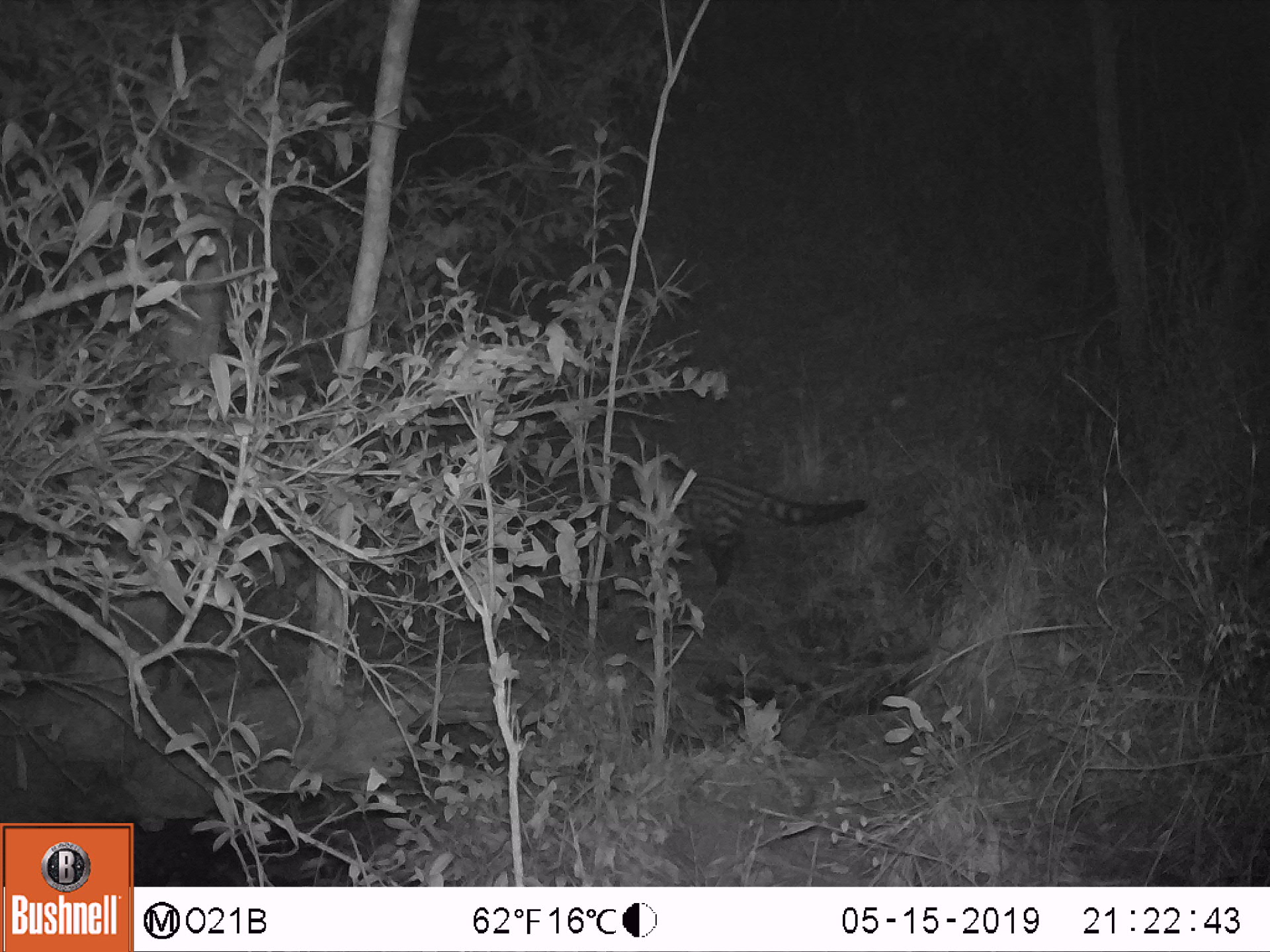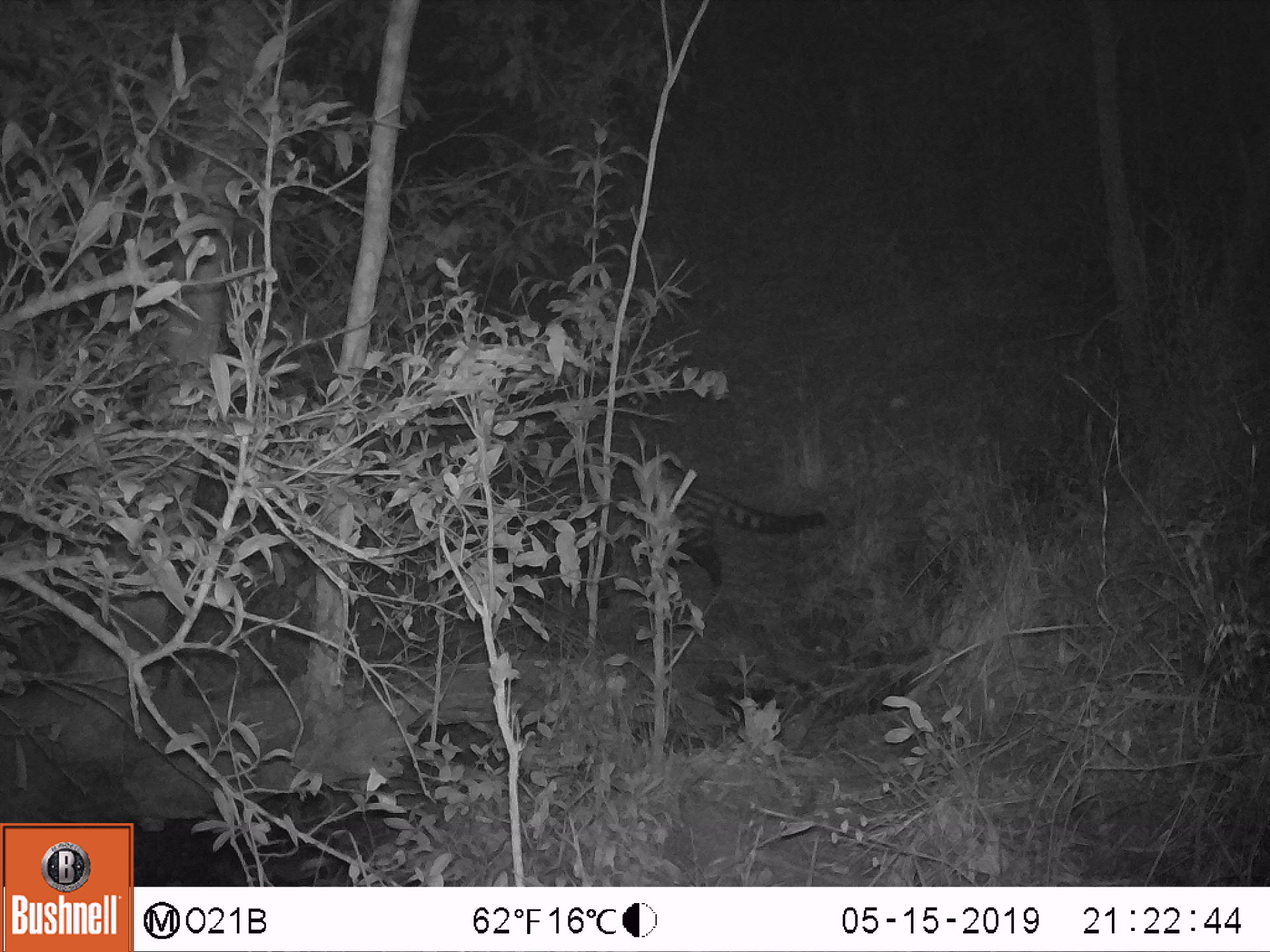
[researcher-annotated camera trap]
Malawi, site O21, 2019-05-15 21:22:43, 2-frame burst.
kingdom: Animalia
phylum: Chordata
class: Mammalia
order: Carnivora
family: Viverridae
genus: Civettictis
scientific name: Civettictis civetta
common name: african civet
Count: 1.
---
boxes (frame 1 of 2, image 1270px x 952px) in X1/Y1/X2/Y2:
african civet: 539/450/880/584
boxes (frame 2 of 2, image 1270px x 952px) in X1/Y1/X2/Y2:
african civet: 495/463/836/623